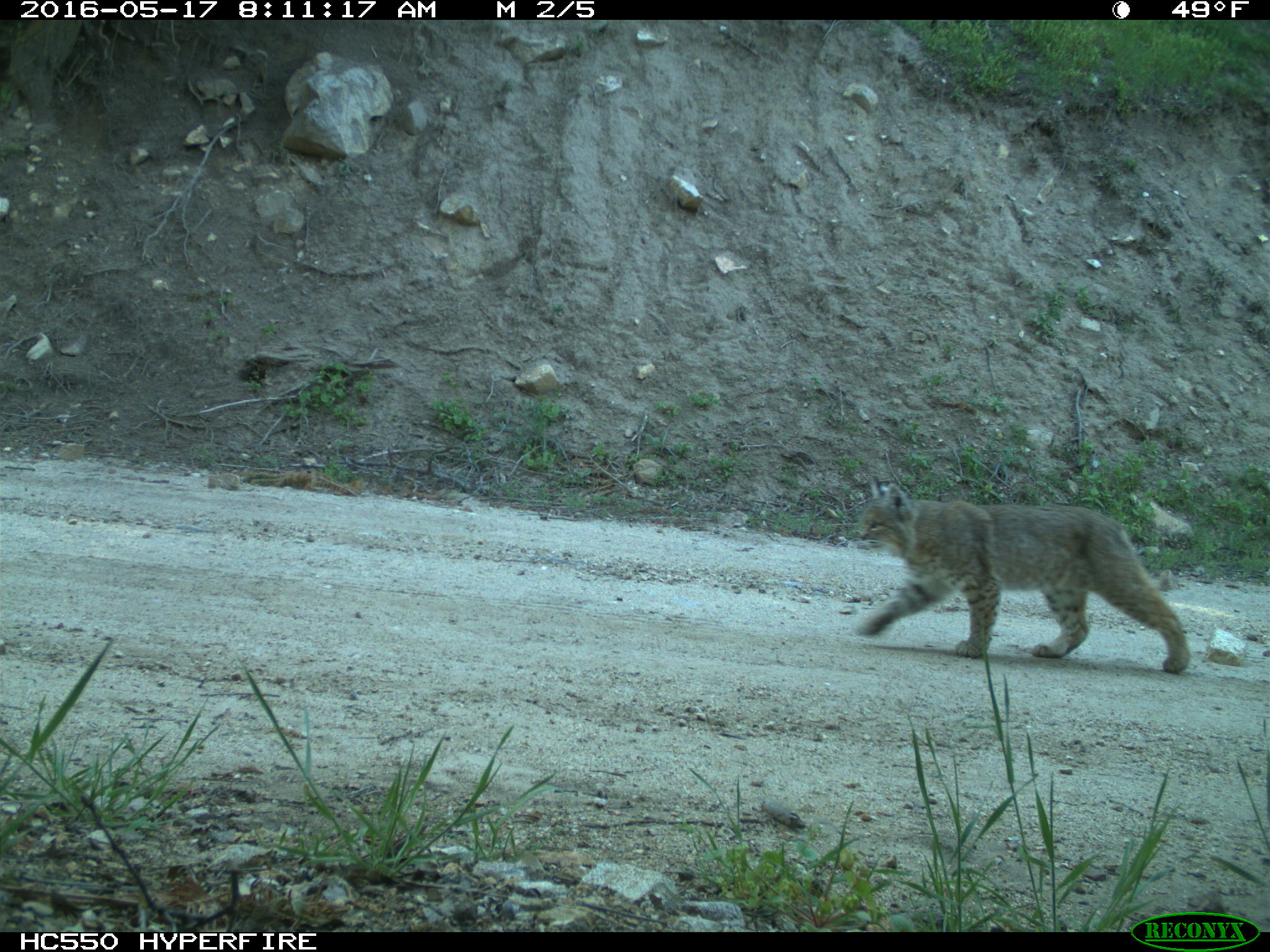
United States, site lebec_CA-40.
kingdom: Animalia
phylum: Chordata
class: Mammalia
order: Carnivora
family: Felidae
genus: Lynx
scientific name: Lynx rufus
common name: bobcat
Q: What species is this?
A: Lynx rufus (bobcat).